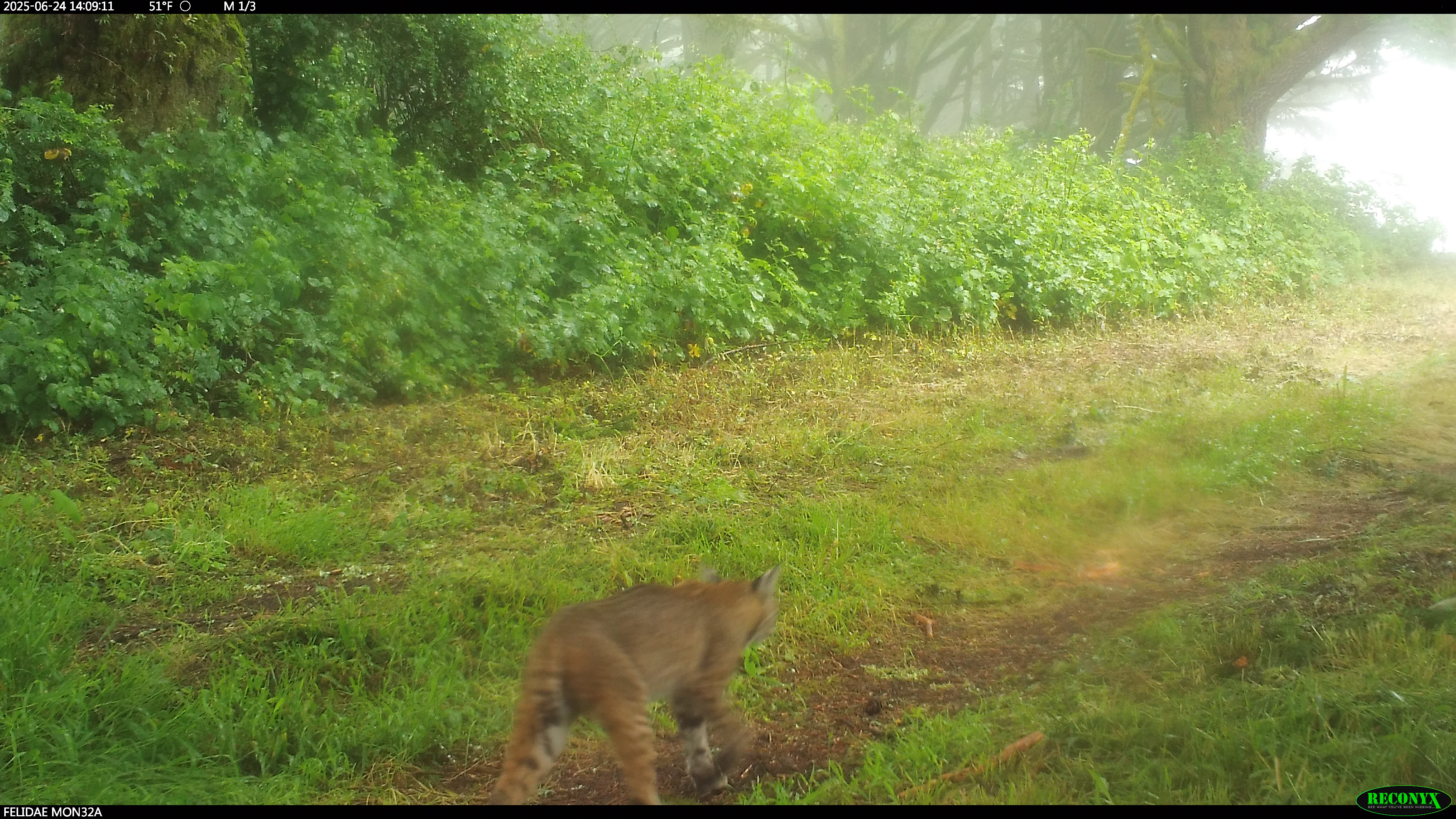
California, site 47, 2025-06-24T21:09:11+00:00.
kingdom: Animalia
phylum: Chordata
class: Mammalia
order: Carnivora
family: Felidae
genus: Lynx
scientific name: Lynx rufus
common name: bobcat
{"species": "bobcat (Lynx rufus)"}